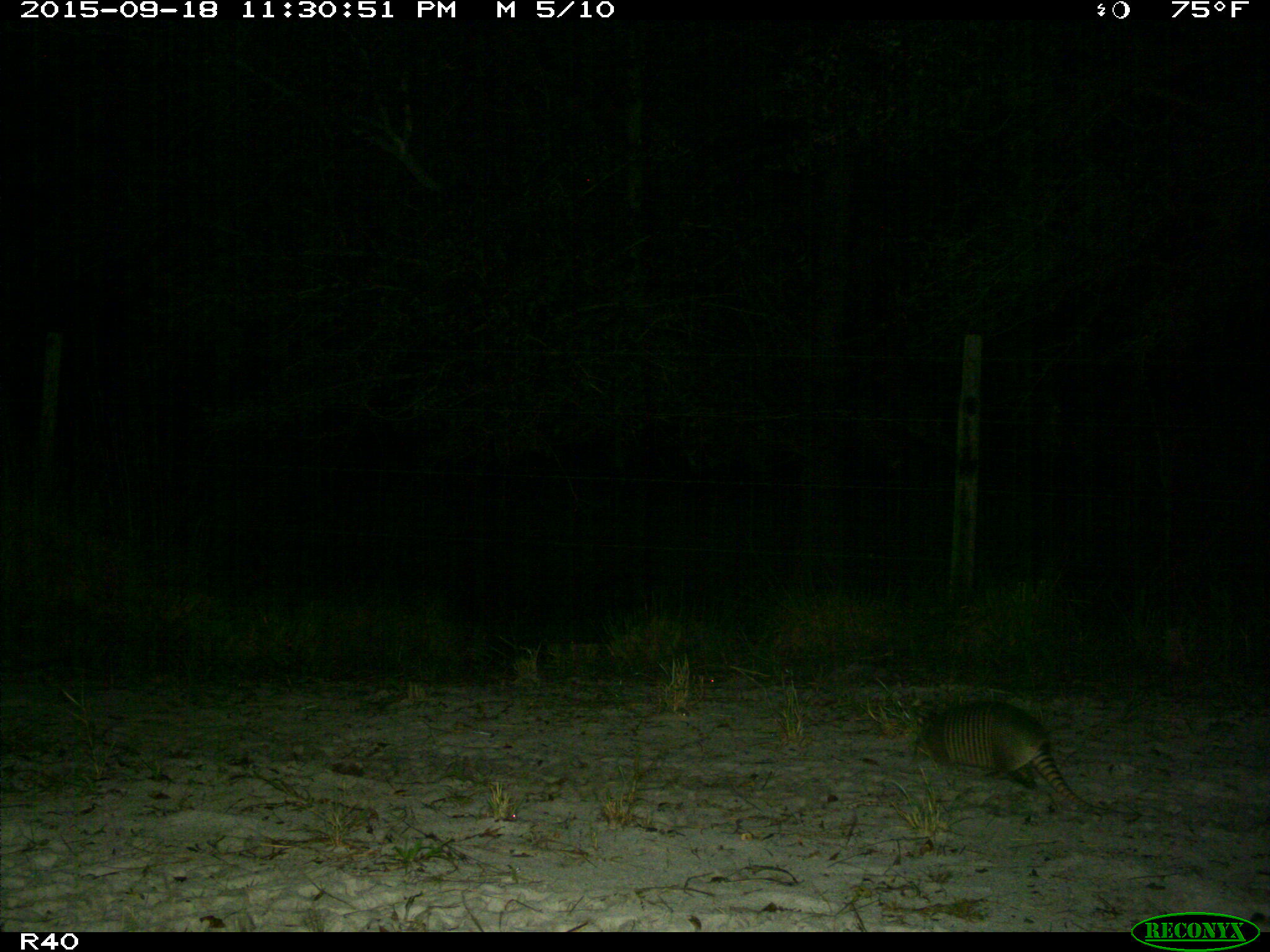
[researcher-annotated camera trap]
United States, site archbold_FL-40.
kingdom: Animalia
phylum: Chordata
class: Mammalia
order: Cingulata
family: Dasypodidae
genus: Dasypus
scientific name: Dasypus novemcinctus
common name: nine-banded armadillo